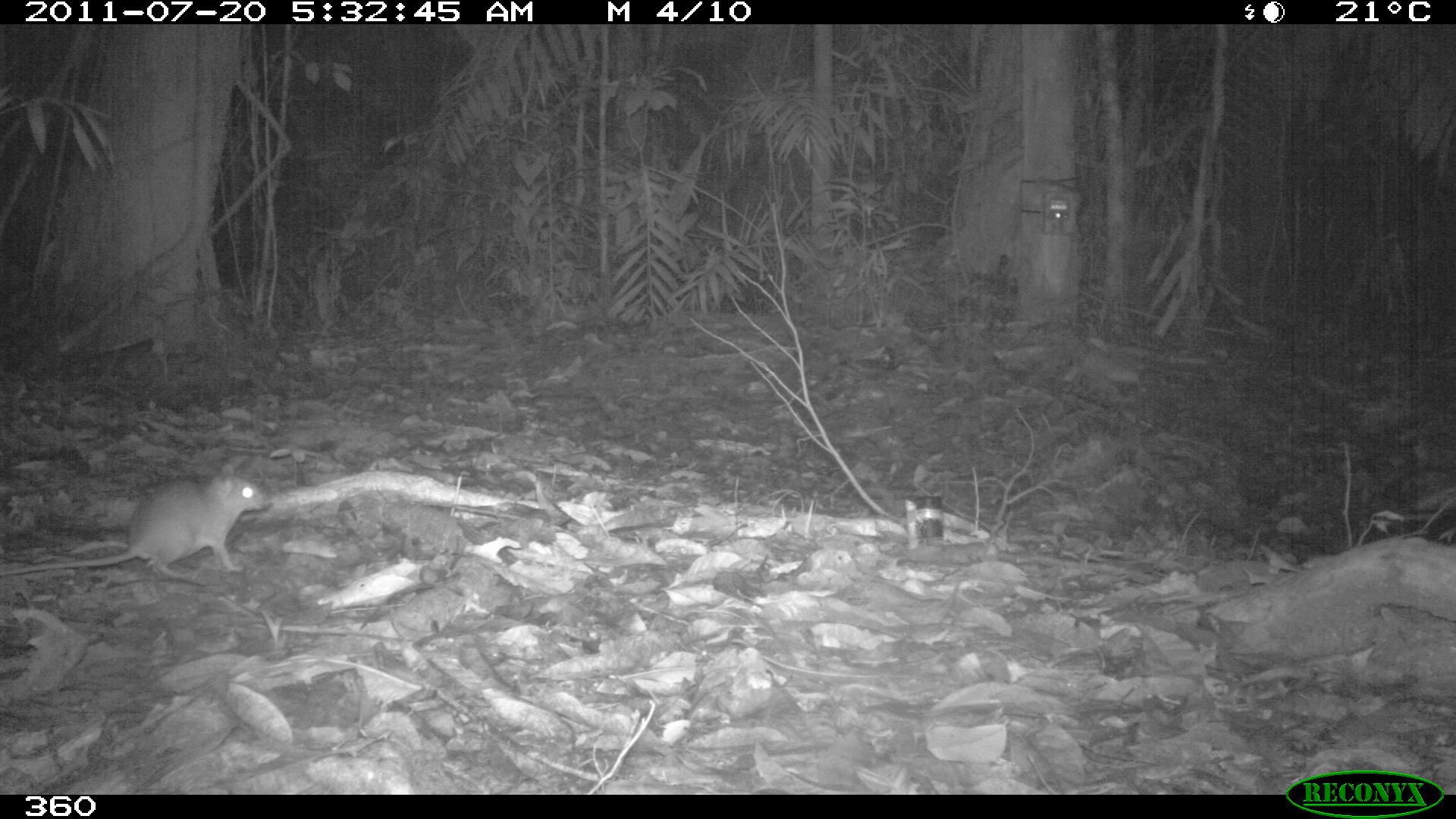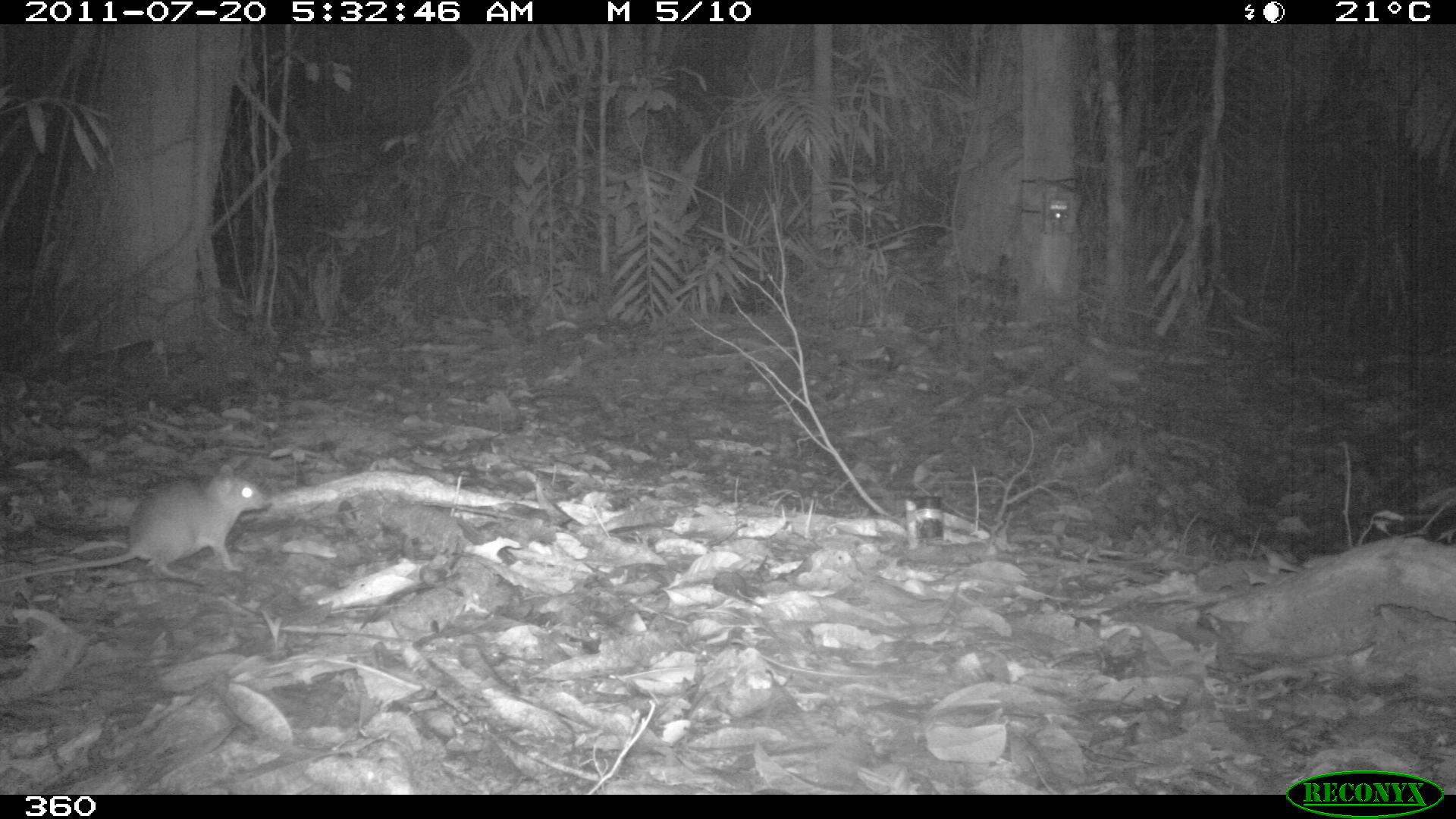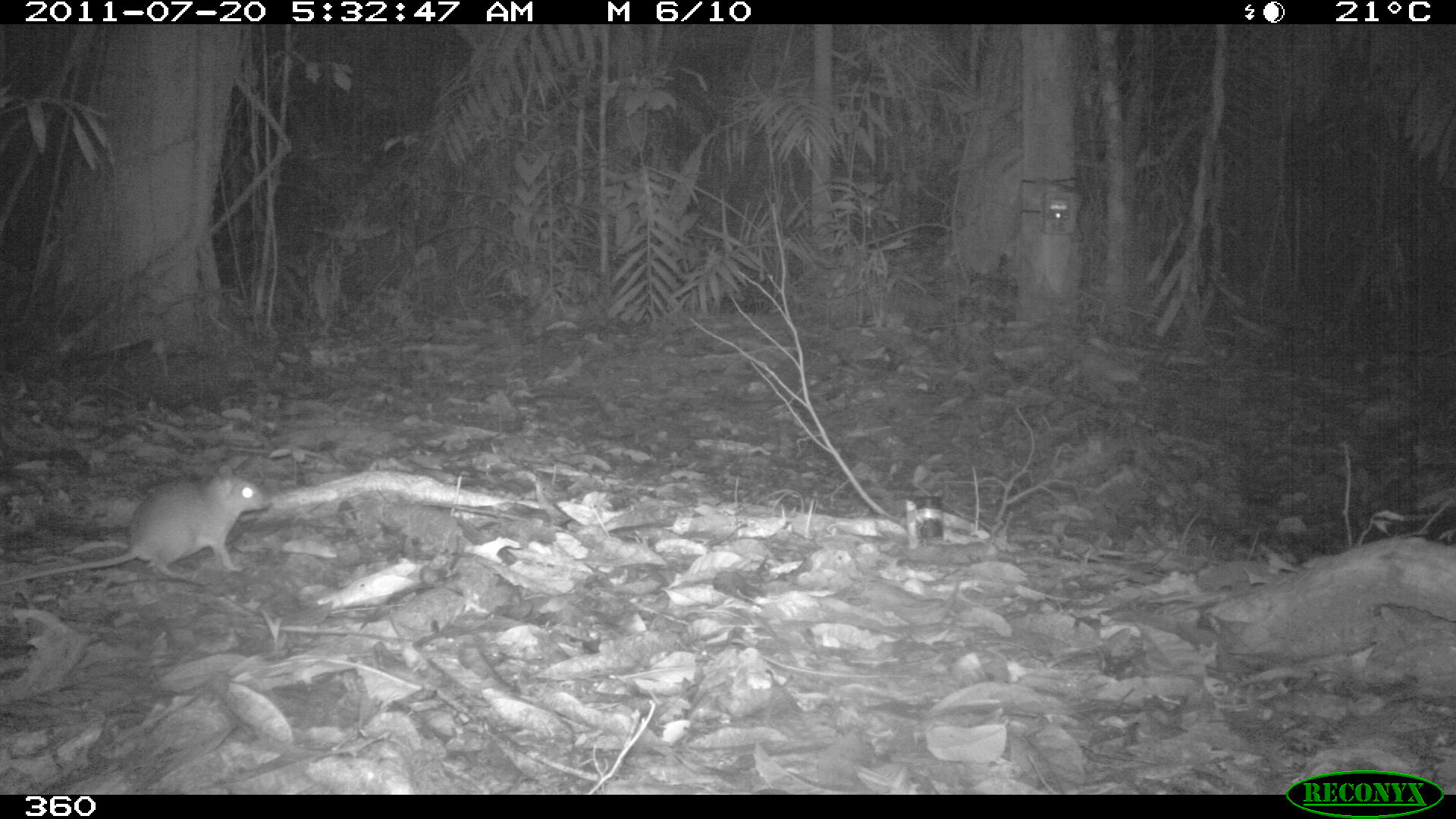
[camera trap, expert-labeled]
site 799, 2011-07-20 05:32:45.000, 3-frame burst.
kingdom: Animalia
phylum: Chordata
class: Mammalia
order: Rodentia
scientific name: Rodentia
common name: rodents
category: unknown rodent